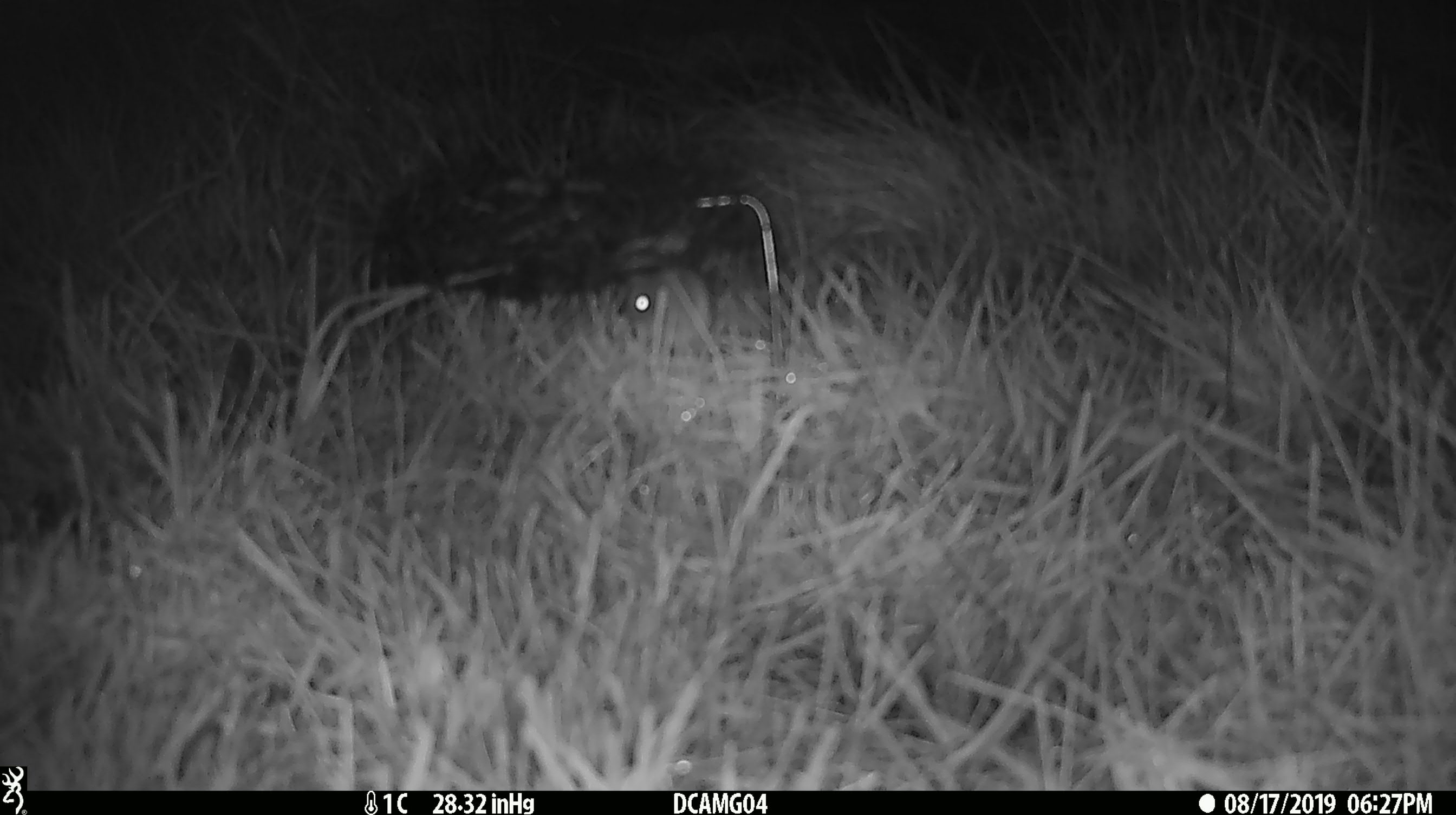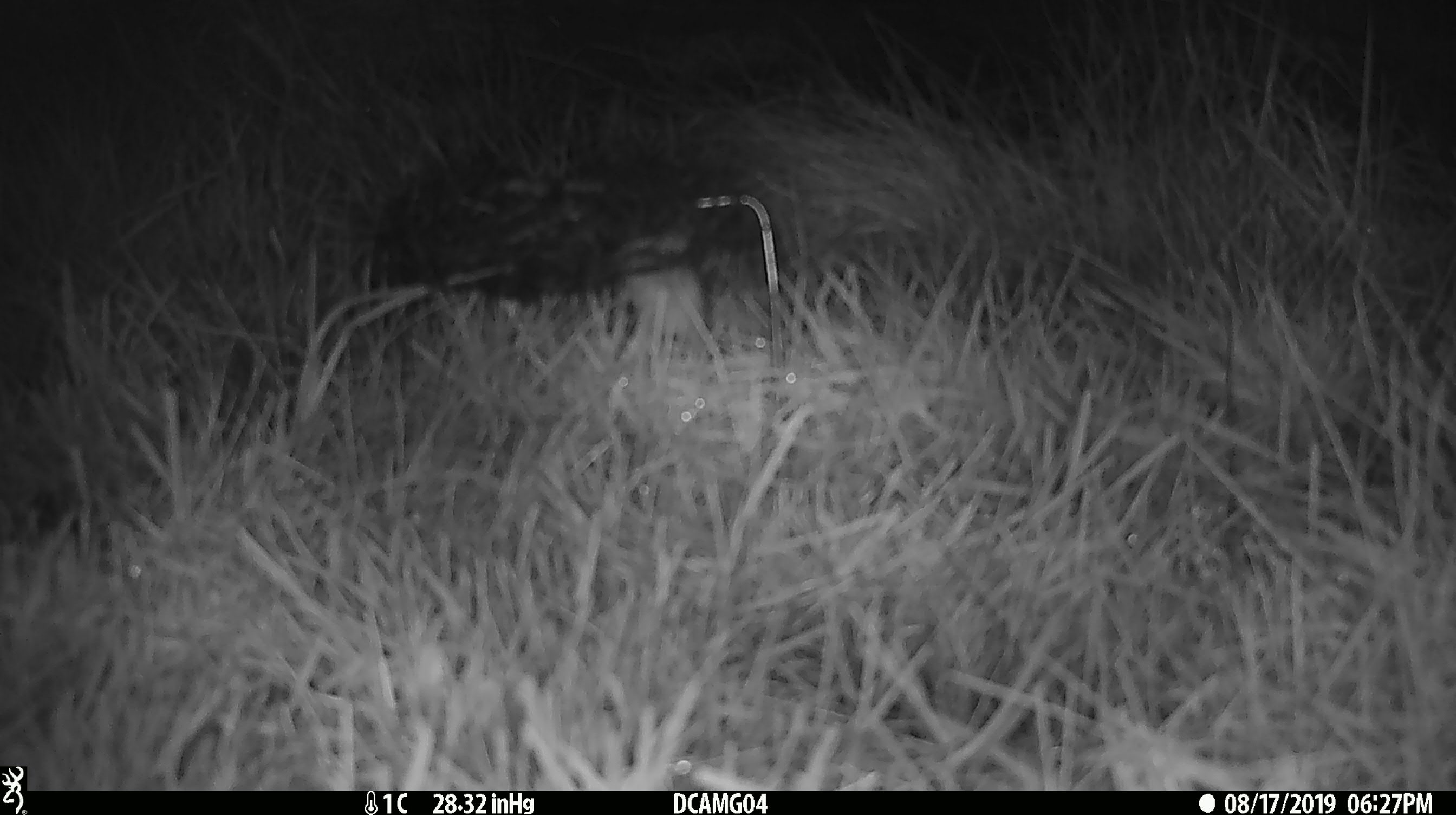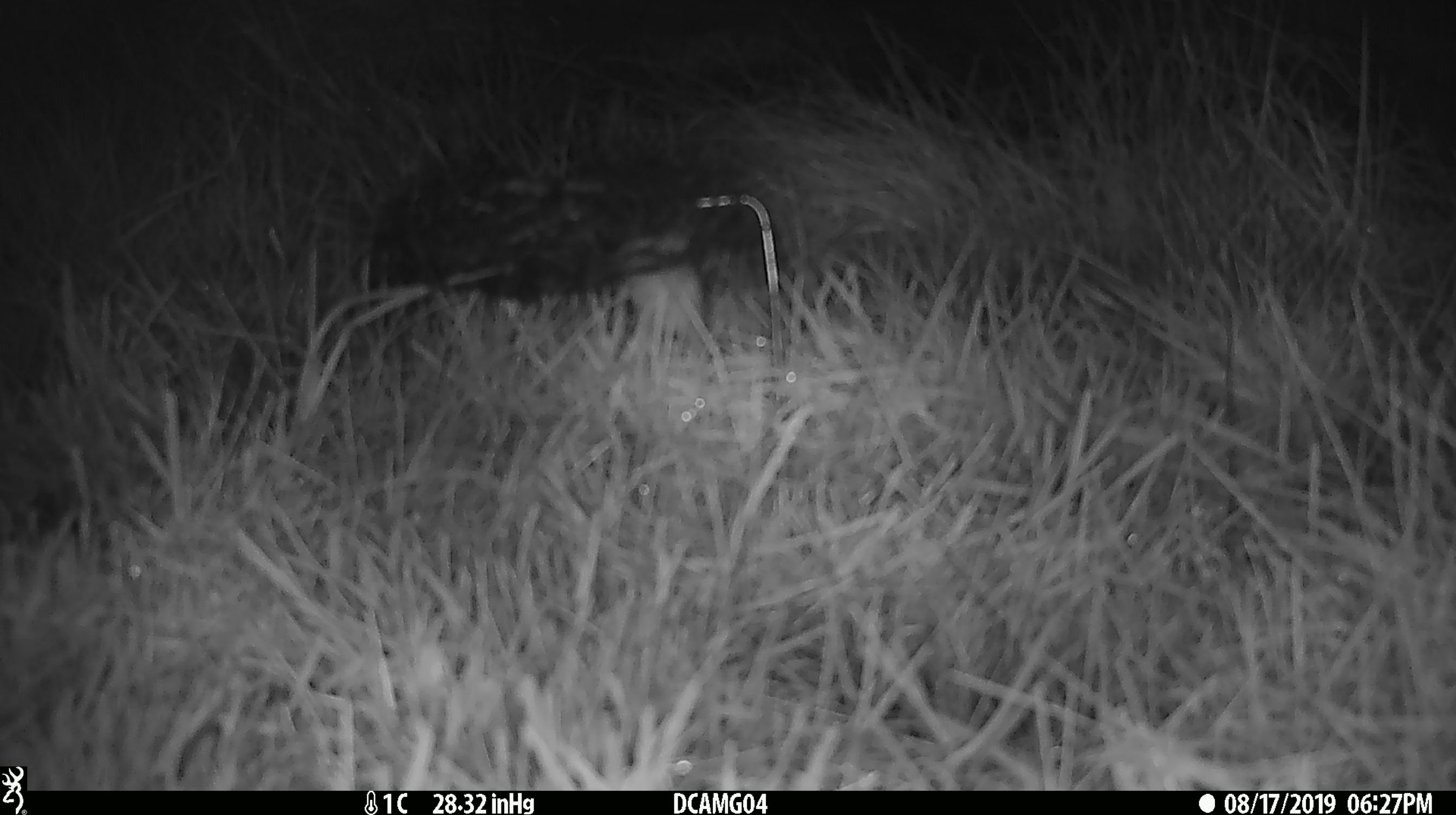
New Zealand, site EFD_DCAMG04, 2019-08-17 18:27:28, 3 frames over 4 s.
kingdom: Animalia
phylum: Chordata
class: Mammalia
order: Rodentia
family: Muridae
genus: Mus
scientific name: Mus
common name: mouse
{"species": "mouse (Mus)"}